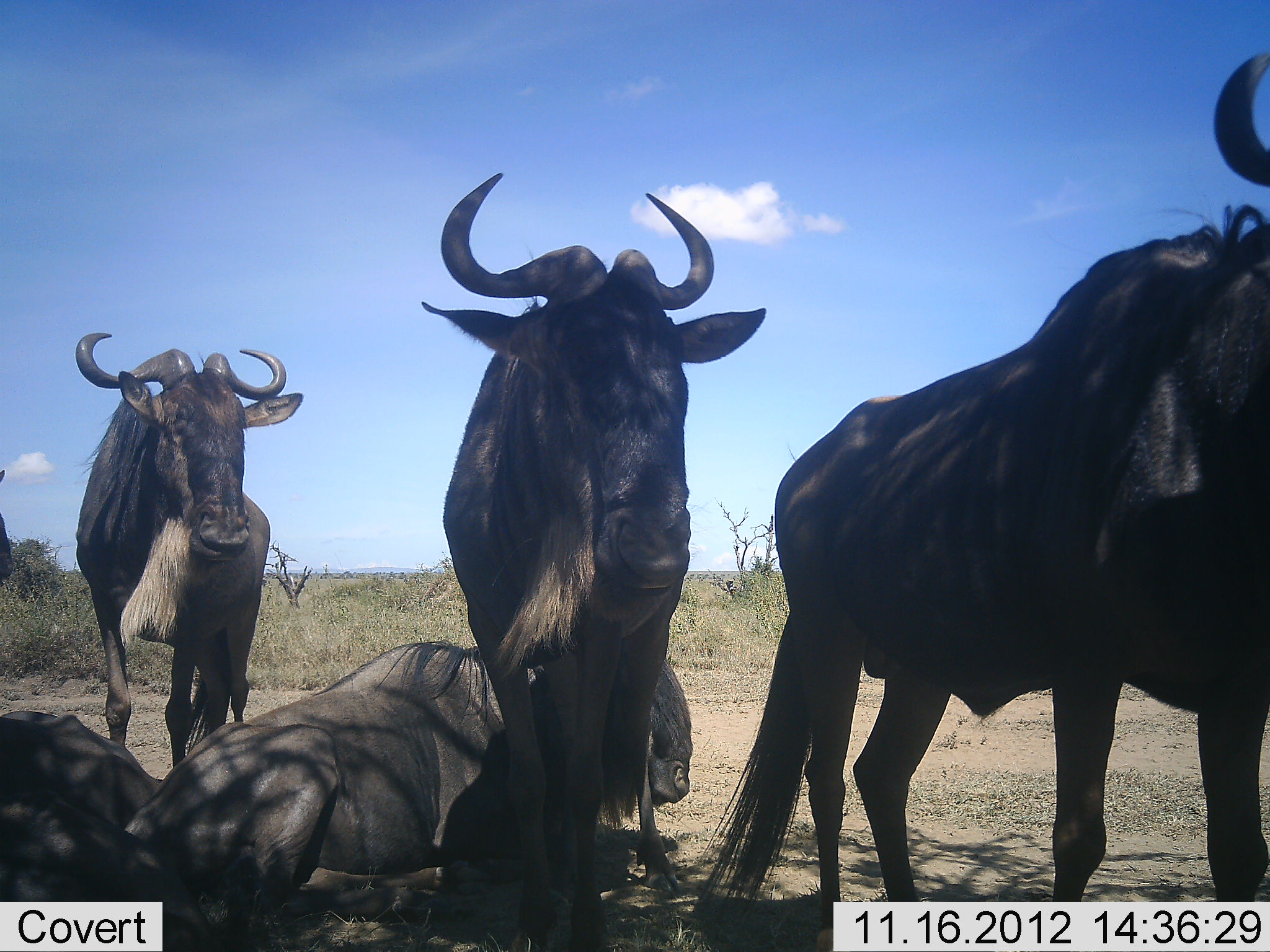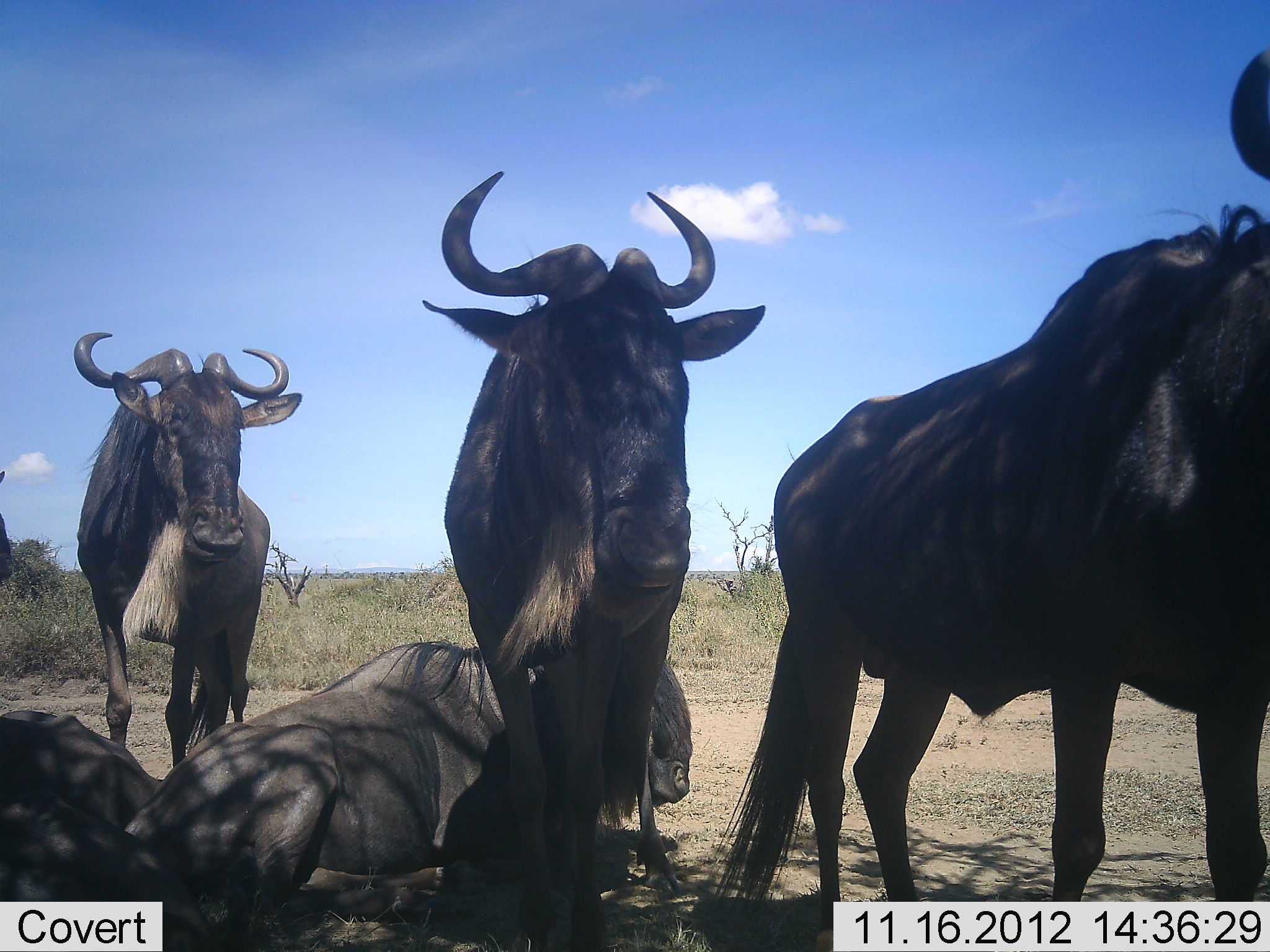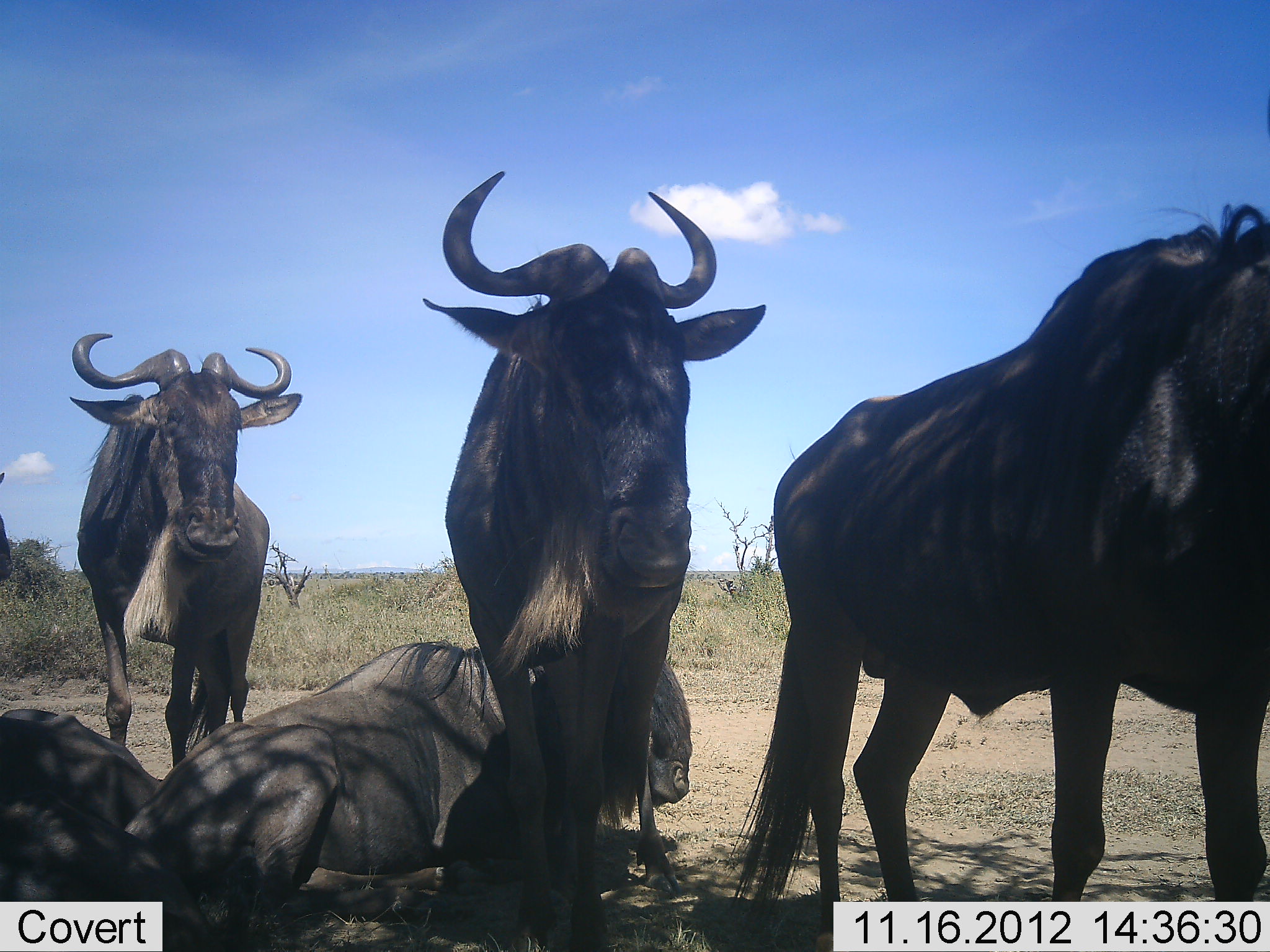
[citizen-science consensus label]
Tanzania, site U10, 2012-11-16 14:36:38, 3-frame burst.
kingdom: Animalia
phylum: Chordata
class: Mammalia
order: Artiodactyla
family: Bovidae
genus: Connochaetes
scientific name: Connochaetes taurinus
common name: blue wildebeest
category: wildebeest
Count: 5.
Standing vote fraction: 90%.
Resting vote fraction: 100%.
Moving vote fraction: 10%.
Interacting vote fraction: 0%.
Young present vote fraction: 0%.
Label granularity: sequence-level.